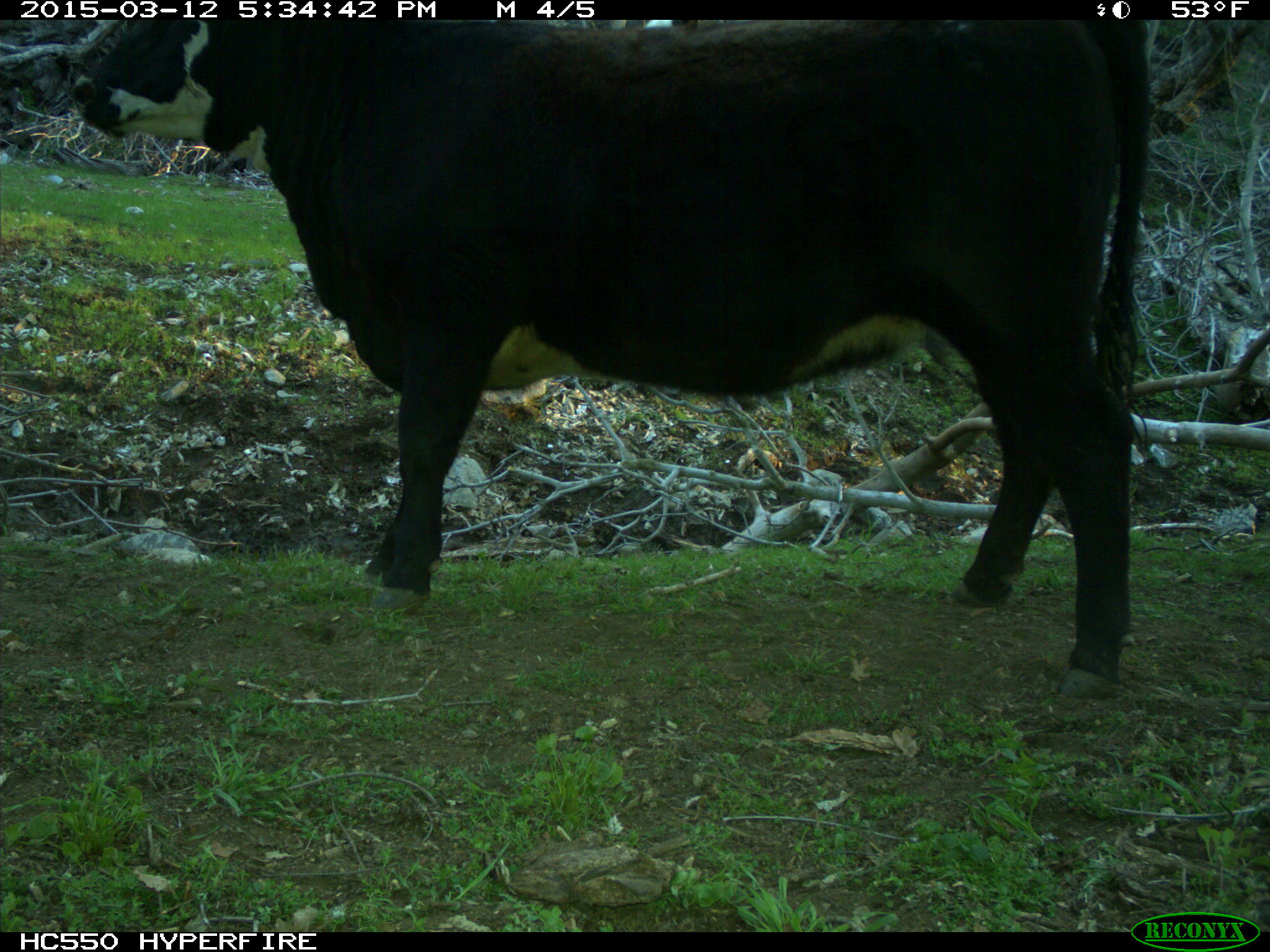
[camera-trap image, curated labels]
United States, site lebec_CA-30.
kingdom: Animalia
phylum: Chordata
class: Mammalia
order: Artiodactyla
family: Bovidae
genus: Bos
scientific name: Bos taurus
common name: domestic cow